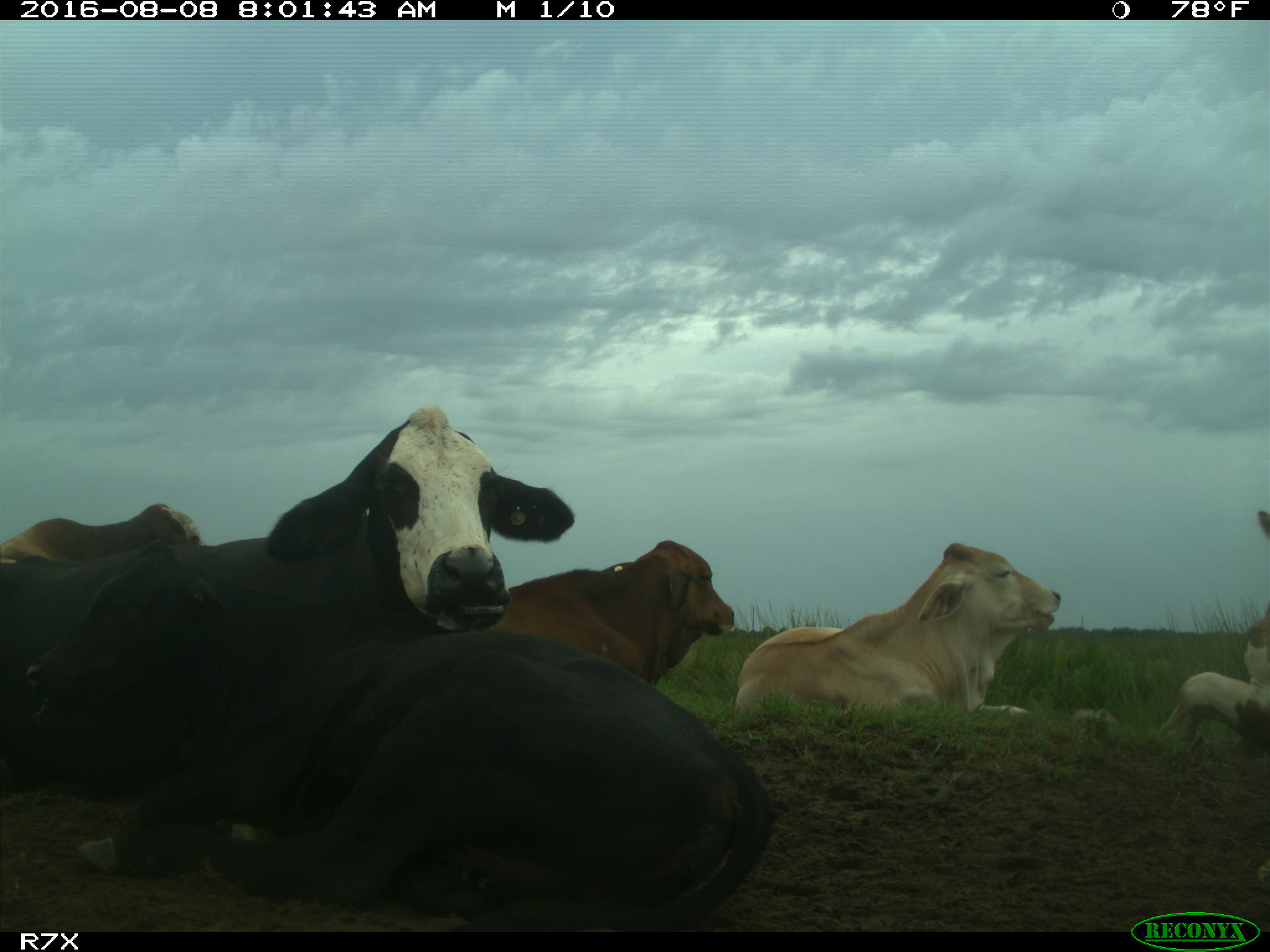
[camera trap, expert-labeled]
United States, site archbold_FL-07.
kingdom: Animalia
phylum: Chordata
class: Mammalia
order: Artiodactyla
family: Bovidae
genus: Bos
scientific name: Bos taurus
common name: domestic cow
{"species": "Bos taurus (domestic cow)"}